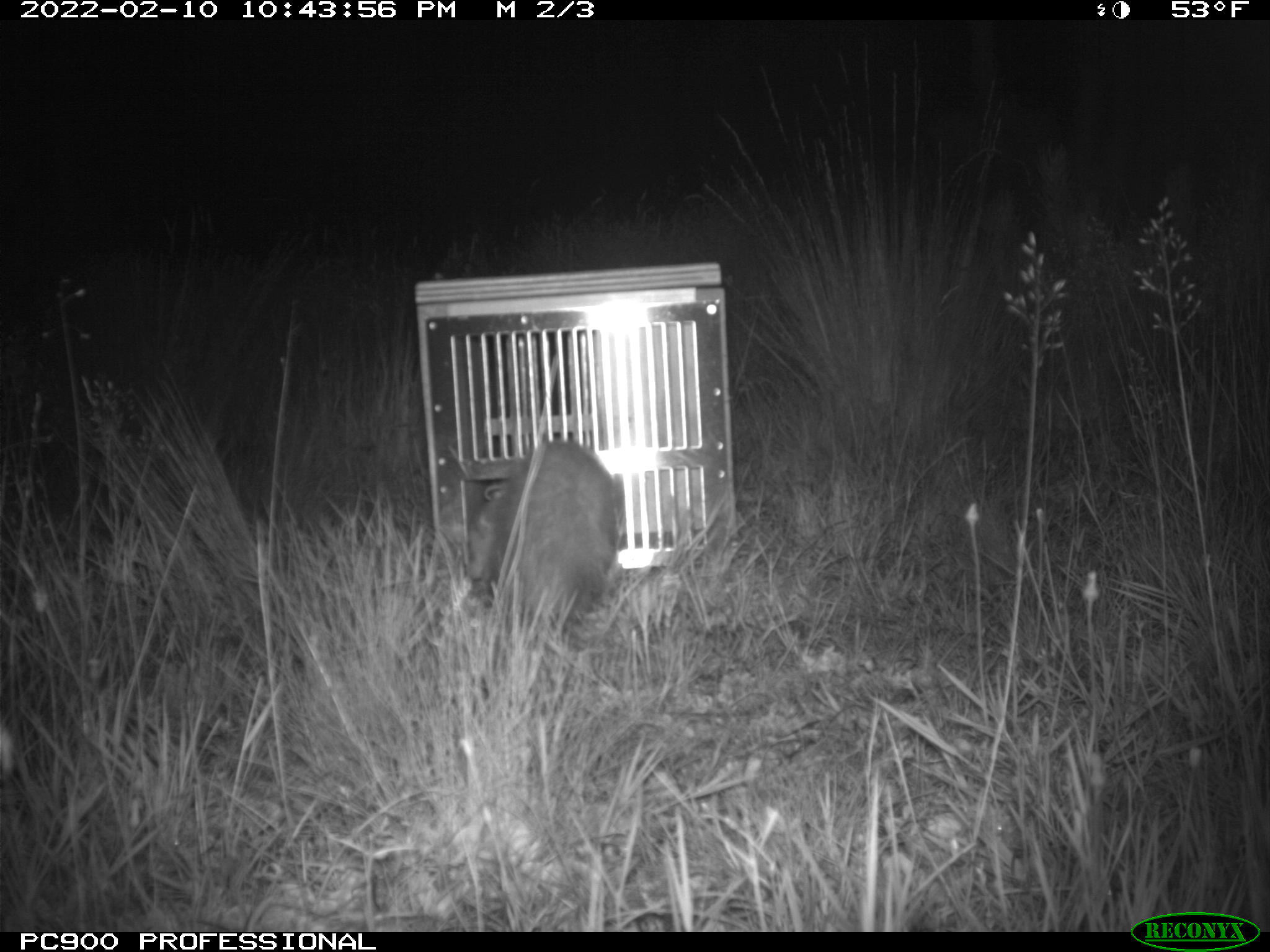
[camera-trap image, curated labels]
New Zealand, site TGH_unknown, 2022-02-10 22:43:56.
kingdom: Animalia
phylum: Chordata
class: Mammalia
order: Carnivora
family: Mustelidae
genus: Mustela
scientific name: Mustela furo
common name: ferret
Ferret (Mustela furo).